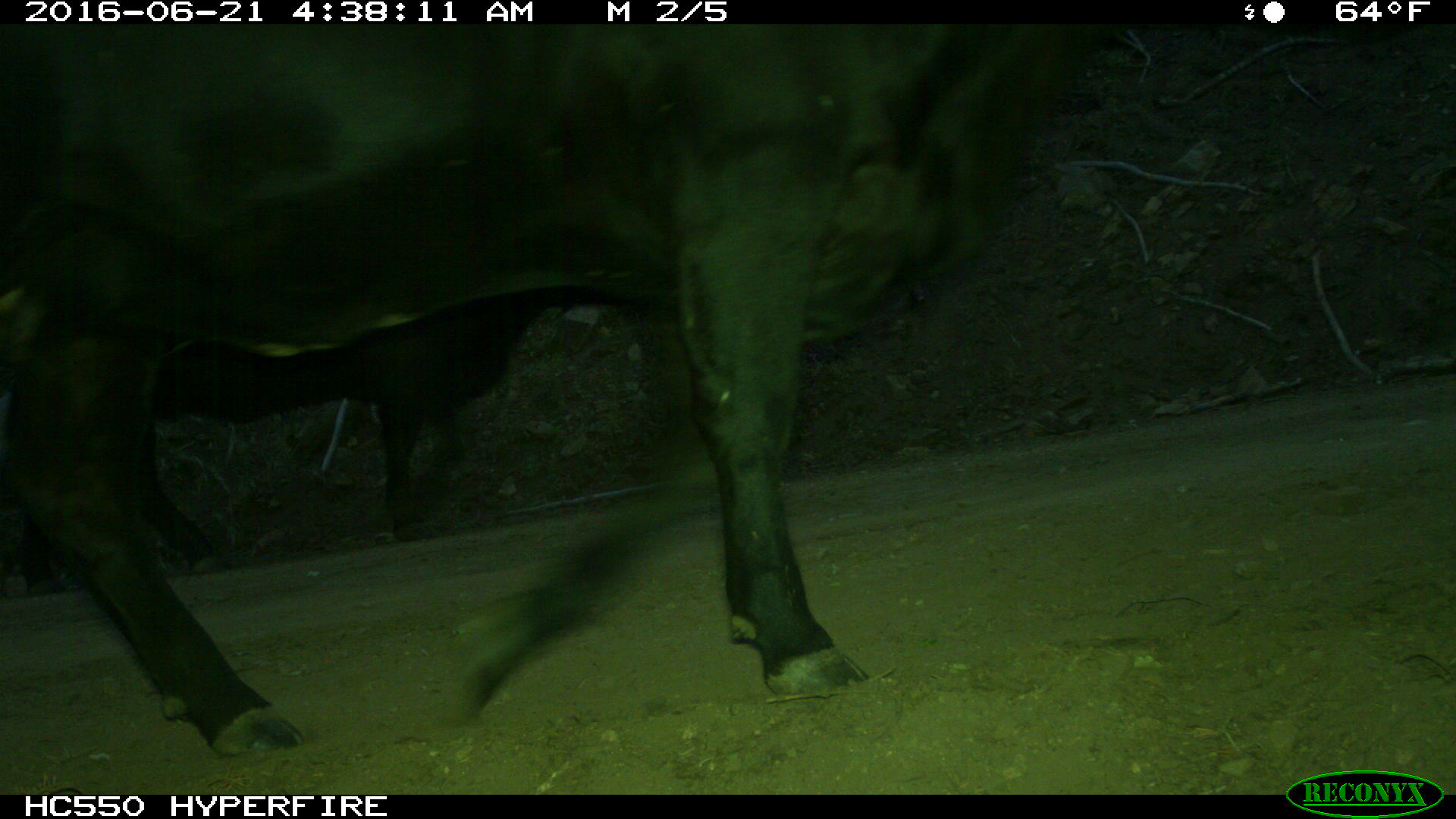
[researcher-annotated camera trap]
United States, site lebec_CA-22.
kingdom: Animalia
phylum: Chordata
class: Mammalia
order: Artiodactyla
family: Bovidae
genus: Bos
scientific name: Bos taurus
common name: domestic cow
Bos taurus (domestic cow).